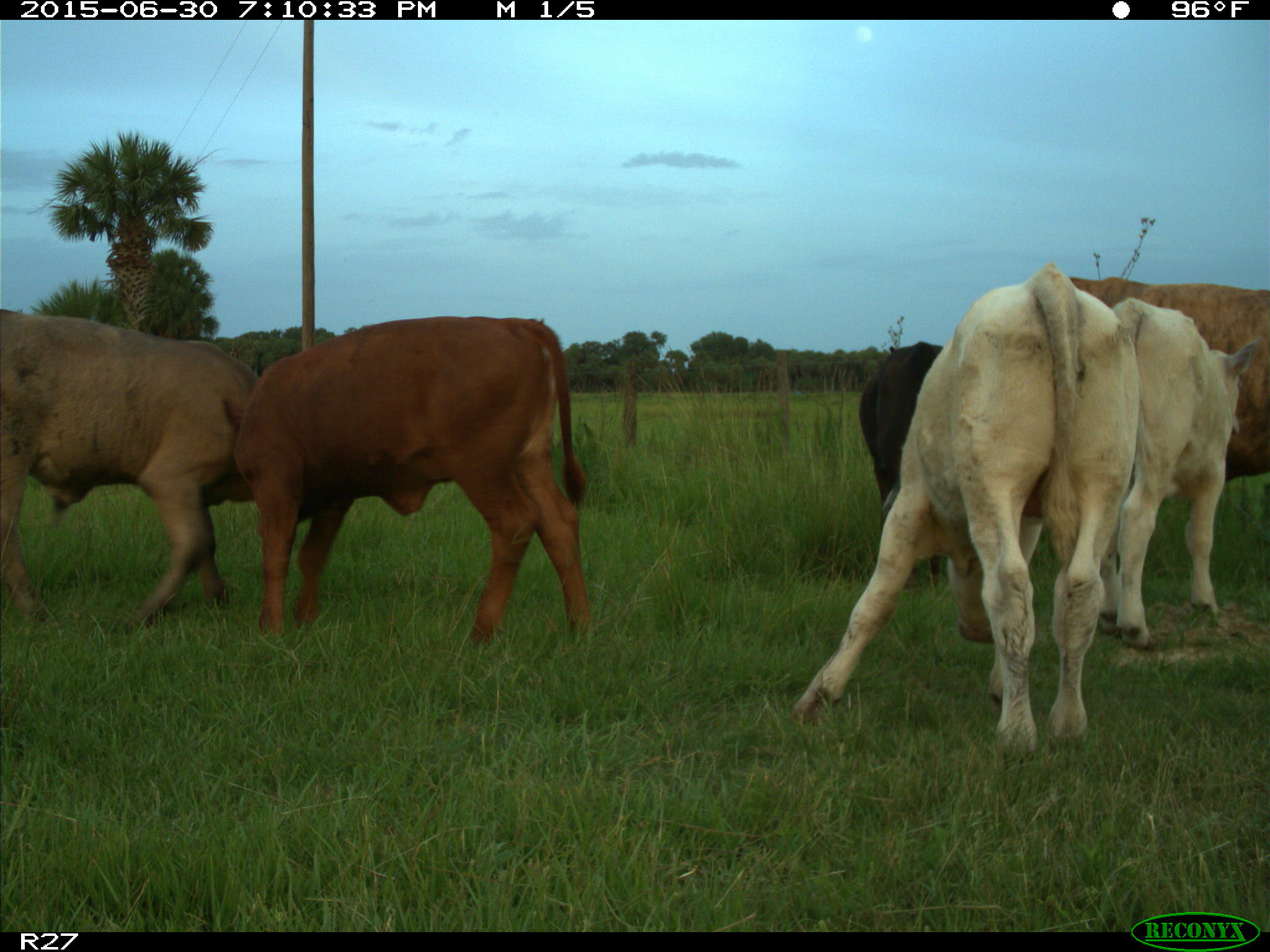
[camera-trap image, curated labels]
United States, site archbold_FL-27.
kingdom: Animalia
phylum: Chordata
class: Mammalia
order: Artiodactyla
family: Bovidae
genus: Bos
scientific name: Bos taurus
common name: domestic cow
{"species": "Bos taurus (domestic cow)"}